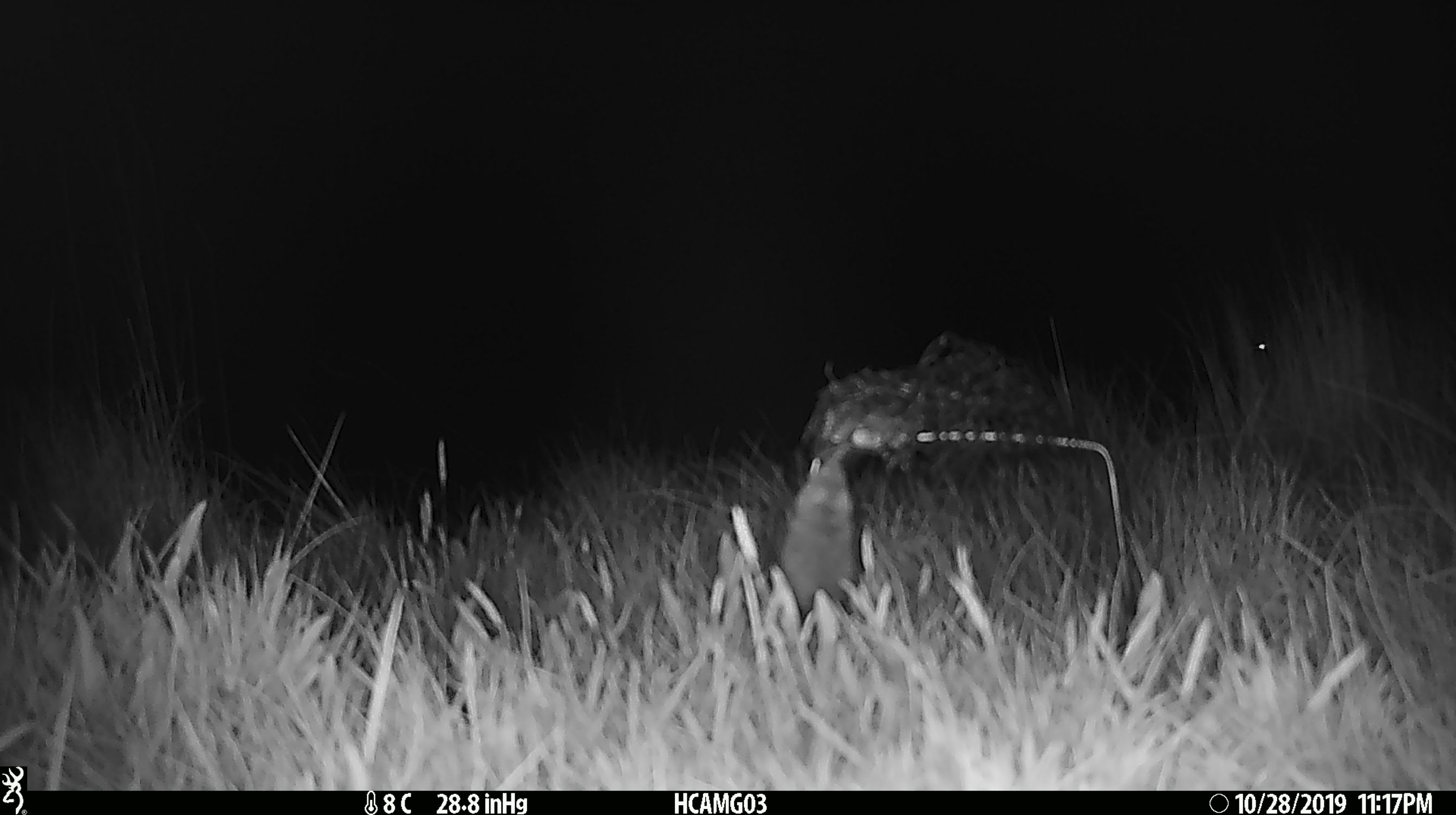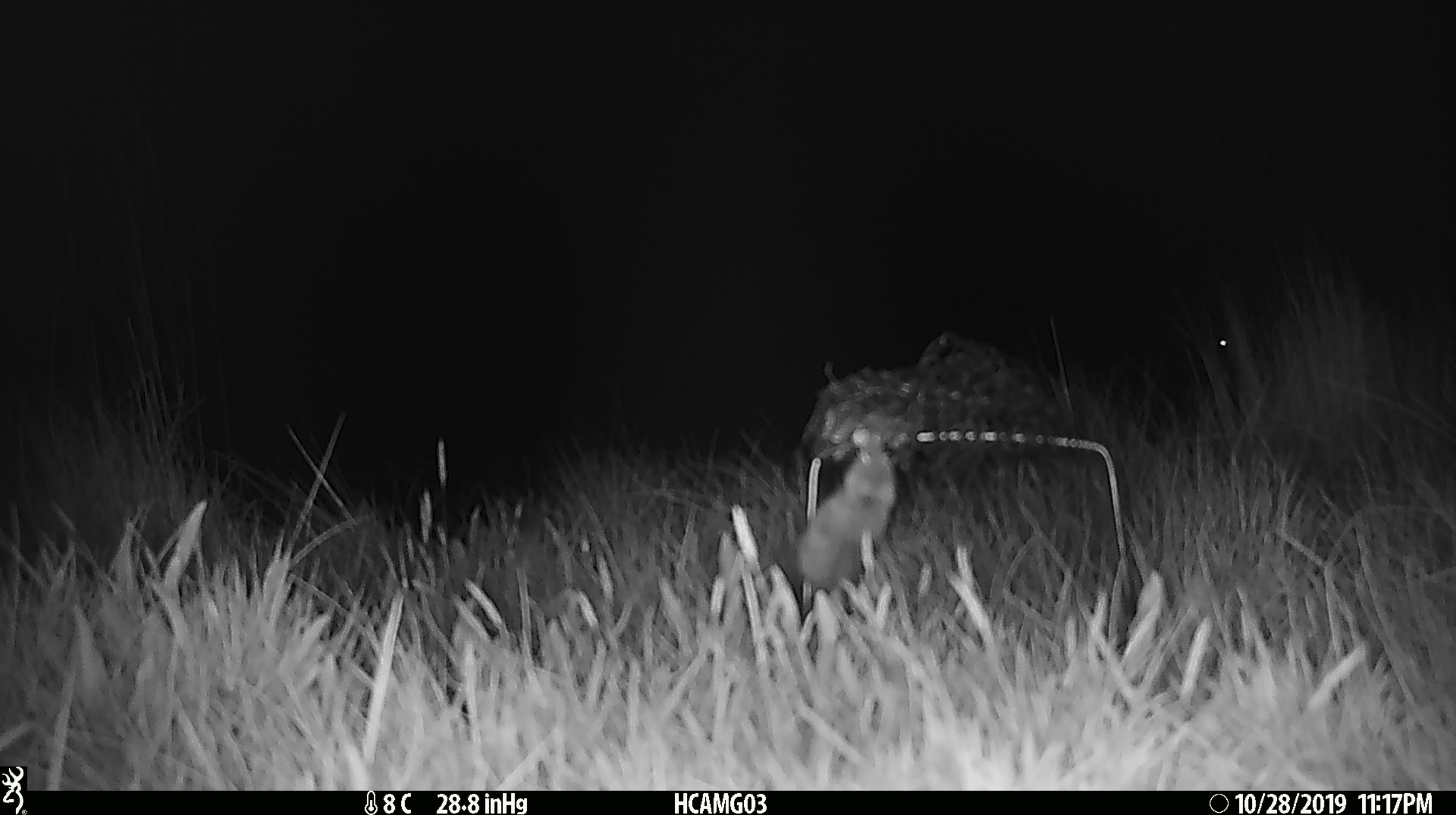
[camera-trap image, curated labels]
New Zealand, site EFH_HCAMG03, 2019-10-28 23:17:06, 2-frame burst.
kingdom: Animalia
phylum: Chordata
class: Mammalia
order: Rodentia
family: Muridae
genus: Mus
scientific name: Mus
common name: mouse